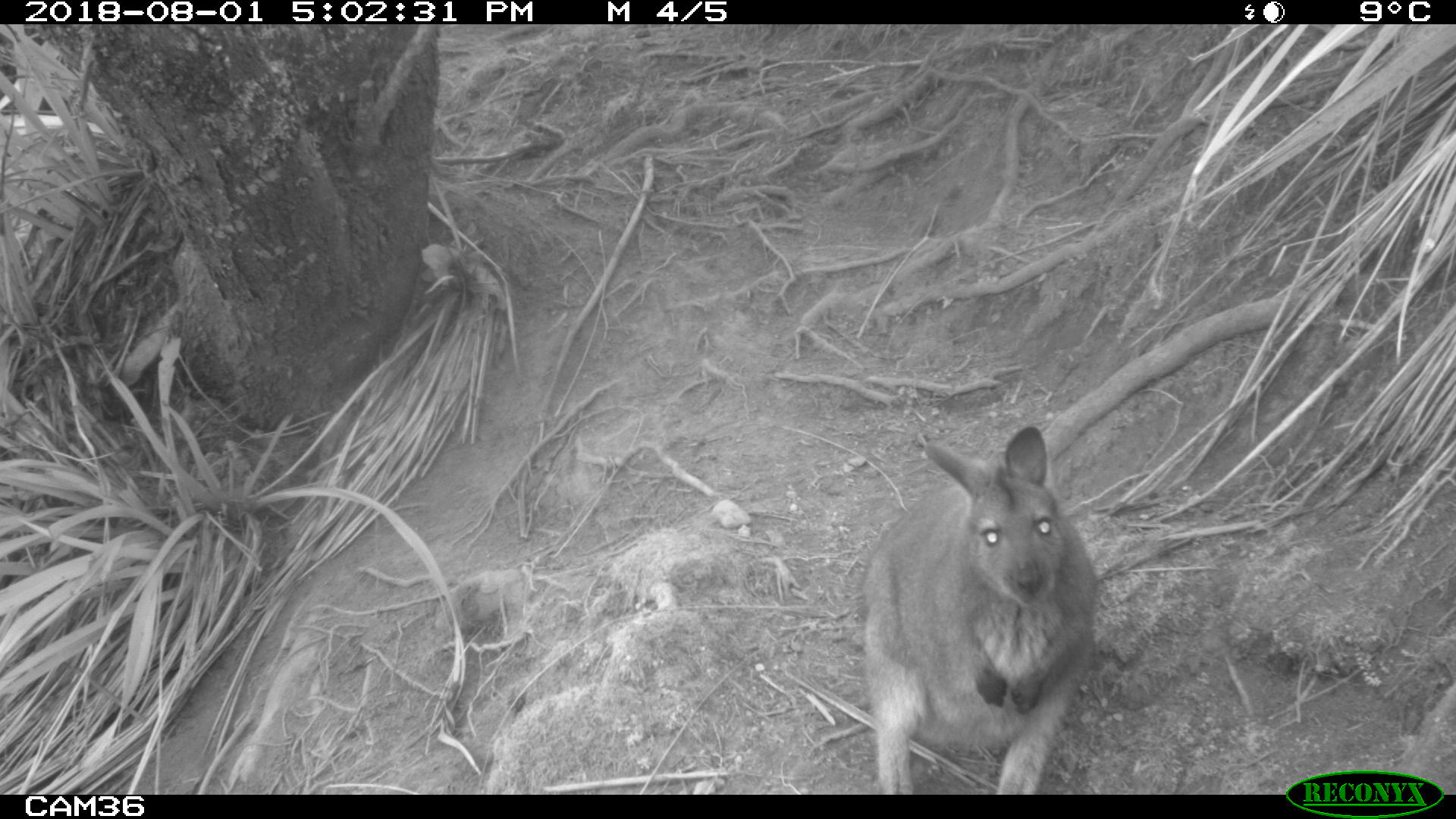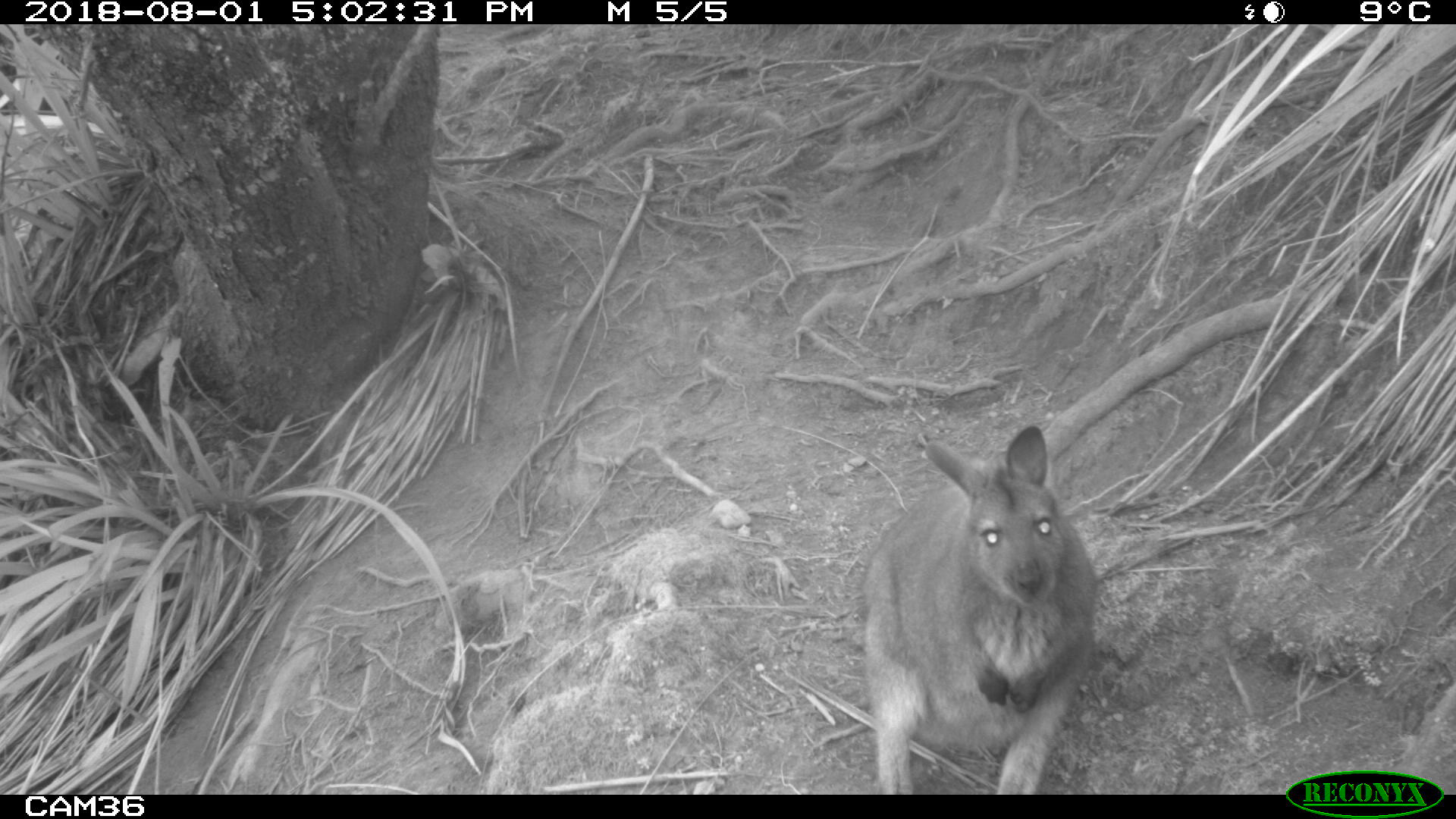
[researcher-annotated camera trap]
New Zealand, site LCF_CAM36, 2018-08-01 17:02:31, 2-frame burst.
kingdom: Animalia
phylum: Chordata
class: Mammalia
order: Diprotodontia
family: Macropodidae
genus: Notamacropus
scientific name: Notamacropus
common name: wallaby